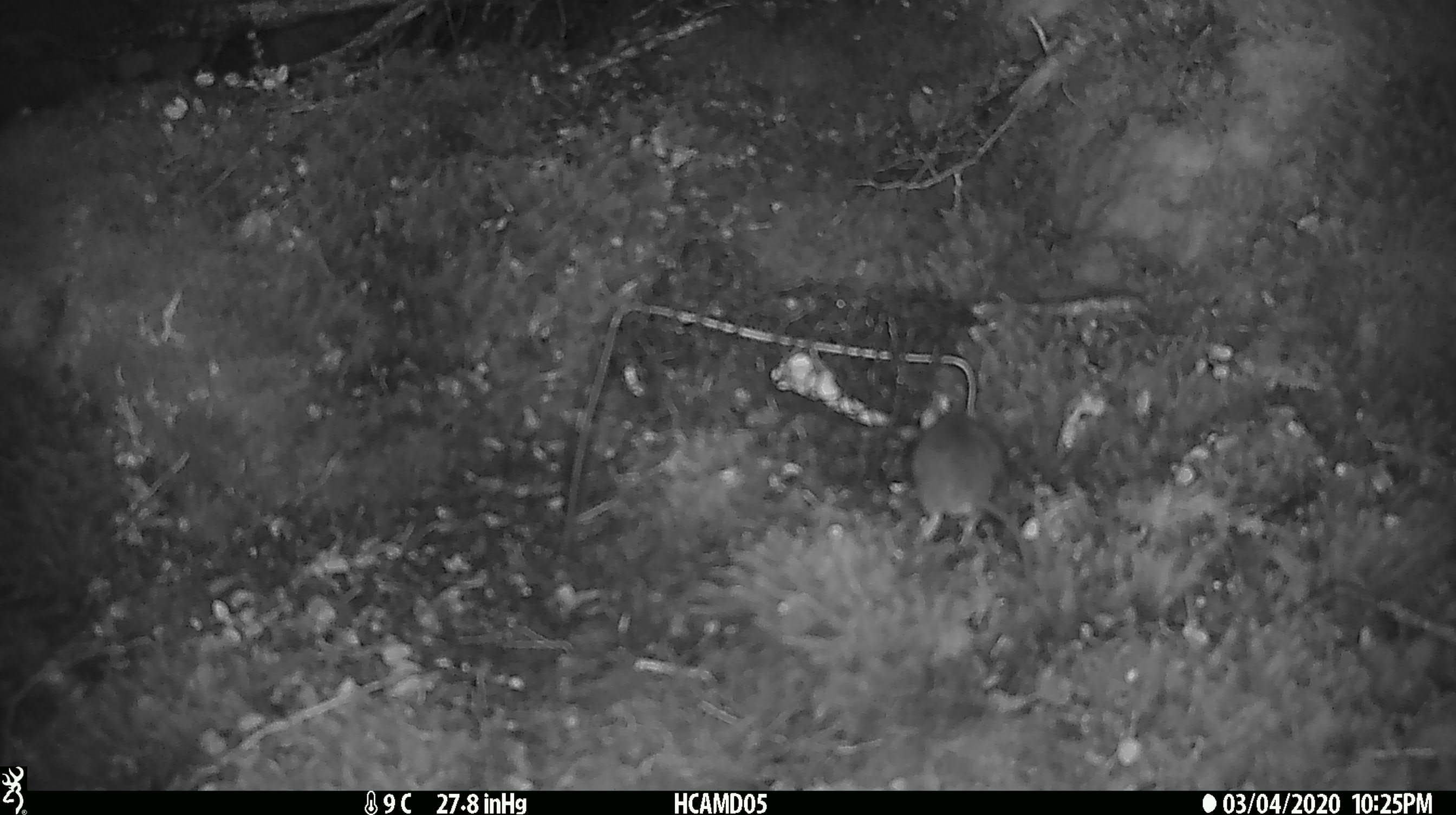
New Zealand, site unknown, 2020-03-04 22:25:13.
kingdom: Animalia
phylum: Chordata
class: Mammalia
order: Rodentia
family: Muridae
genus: Mus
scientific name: Mus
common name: mouse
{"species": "mouse (Mus)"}